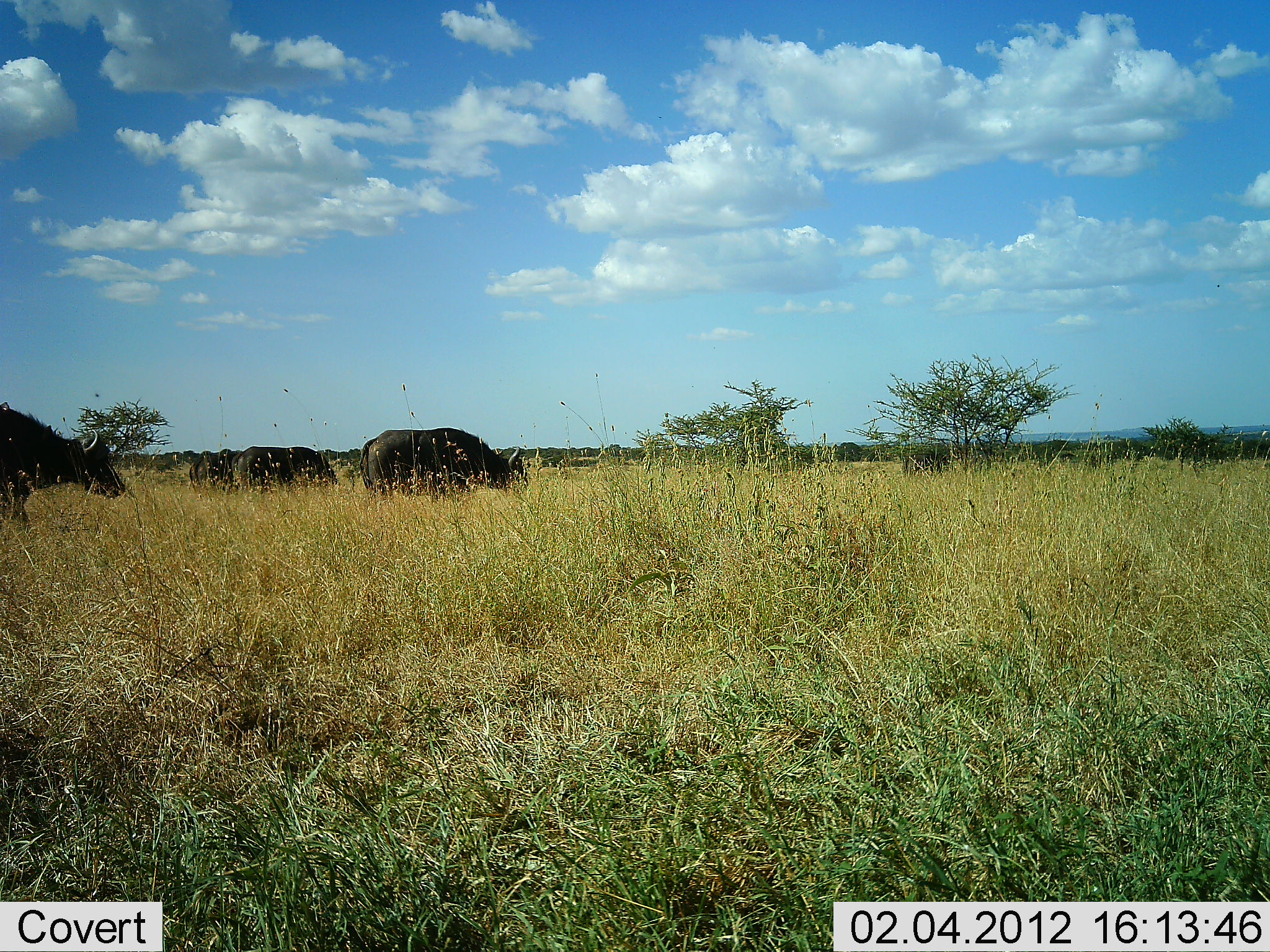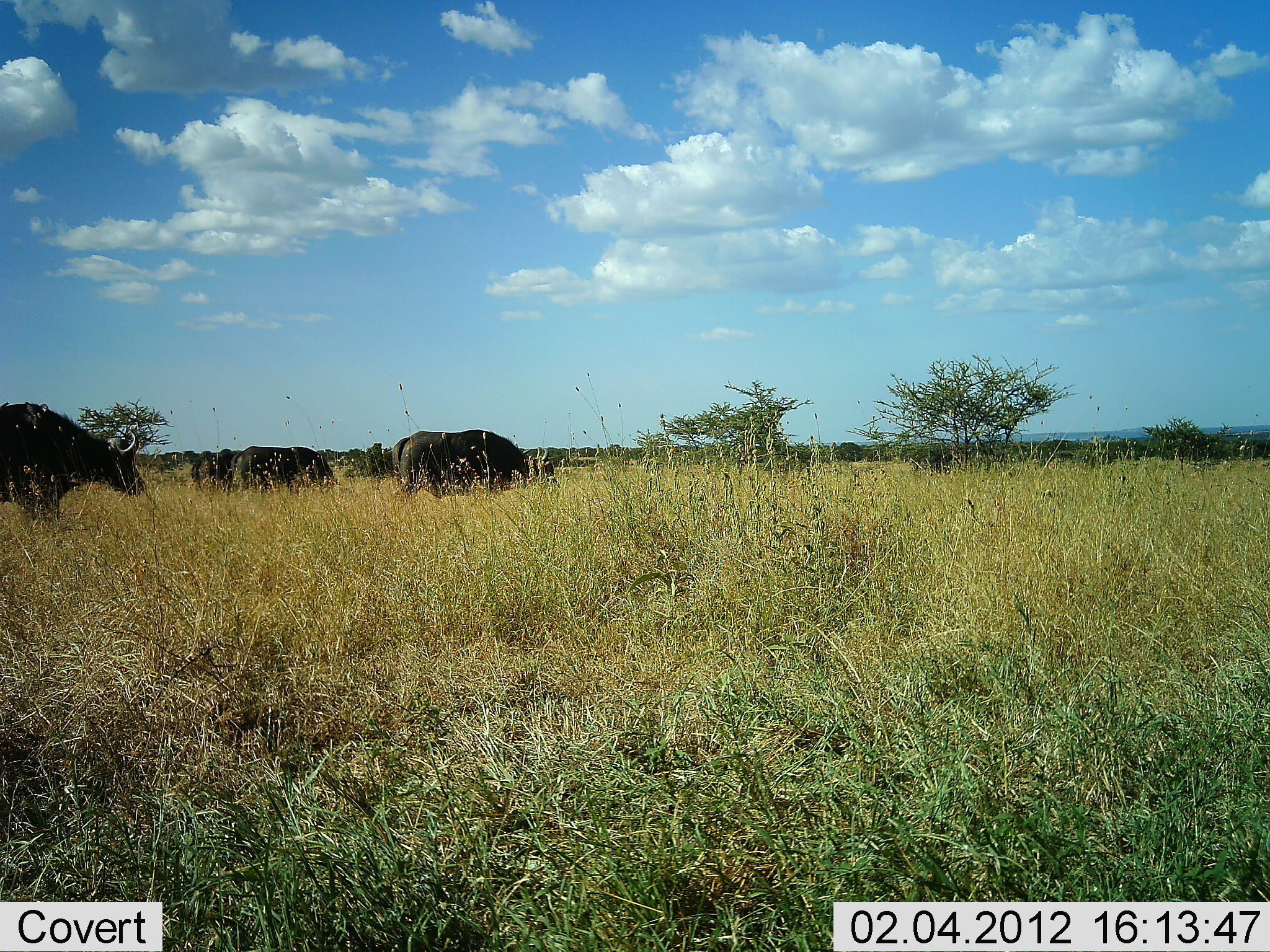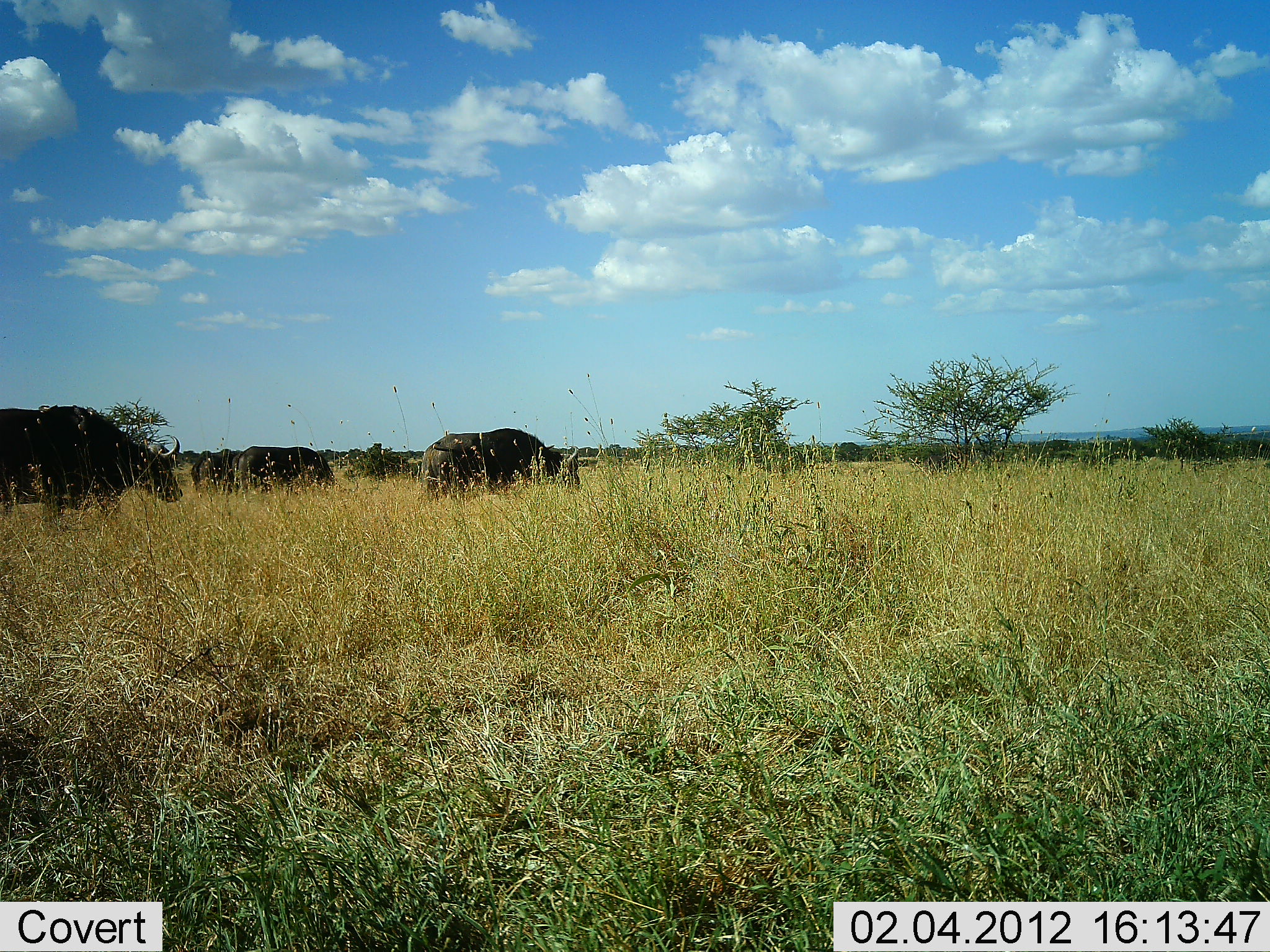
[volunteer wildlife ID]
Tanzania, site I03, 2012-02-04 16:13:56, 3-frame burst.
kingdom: Animalia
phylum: Chordata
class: Mammalia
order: Artiodactyla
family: Bovidae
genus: Syncerus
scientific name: Syncerus caffer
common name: cape buffalo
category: buffalo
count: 4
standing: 33%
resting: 0%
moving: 71%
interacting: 0%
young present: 5%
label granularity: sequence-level